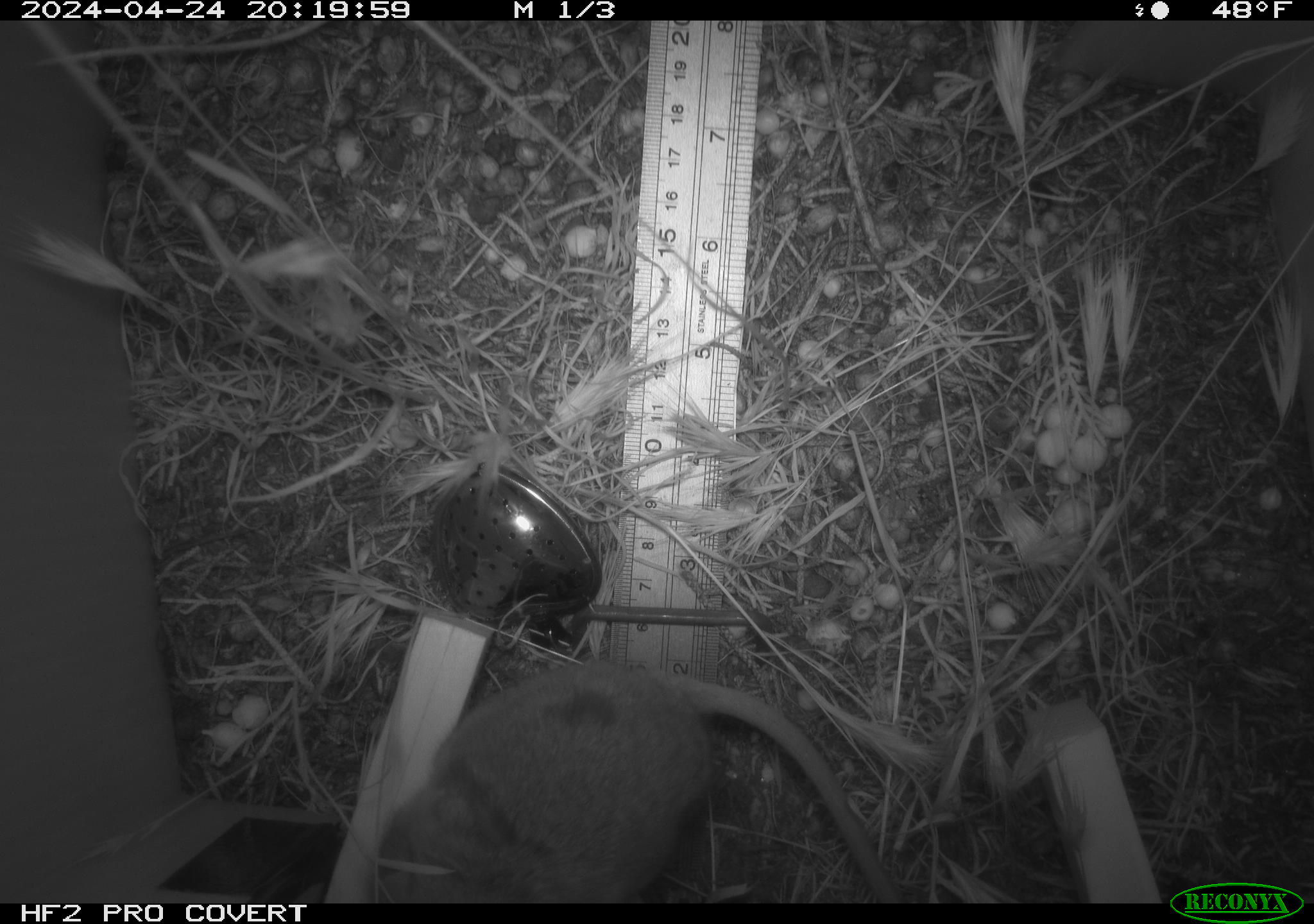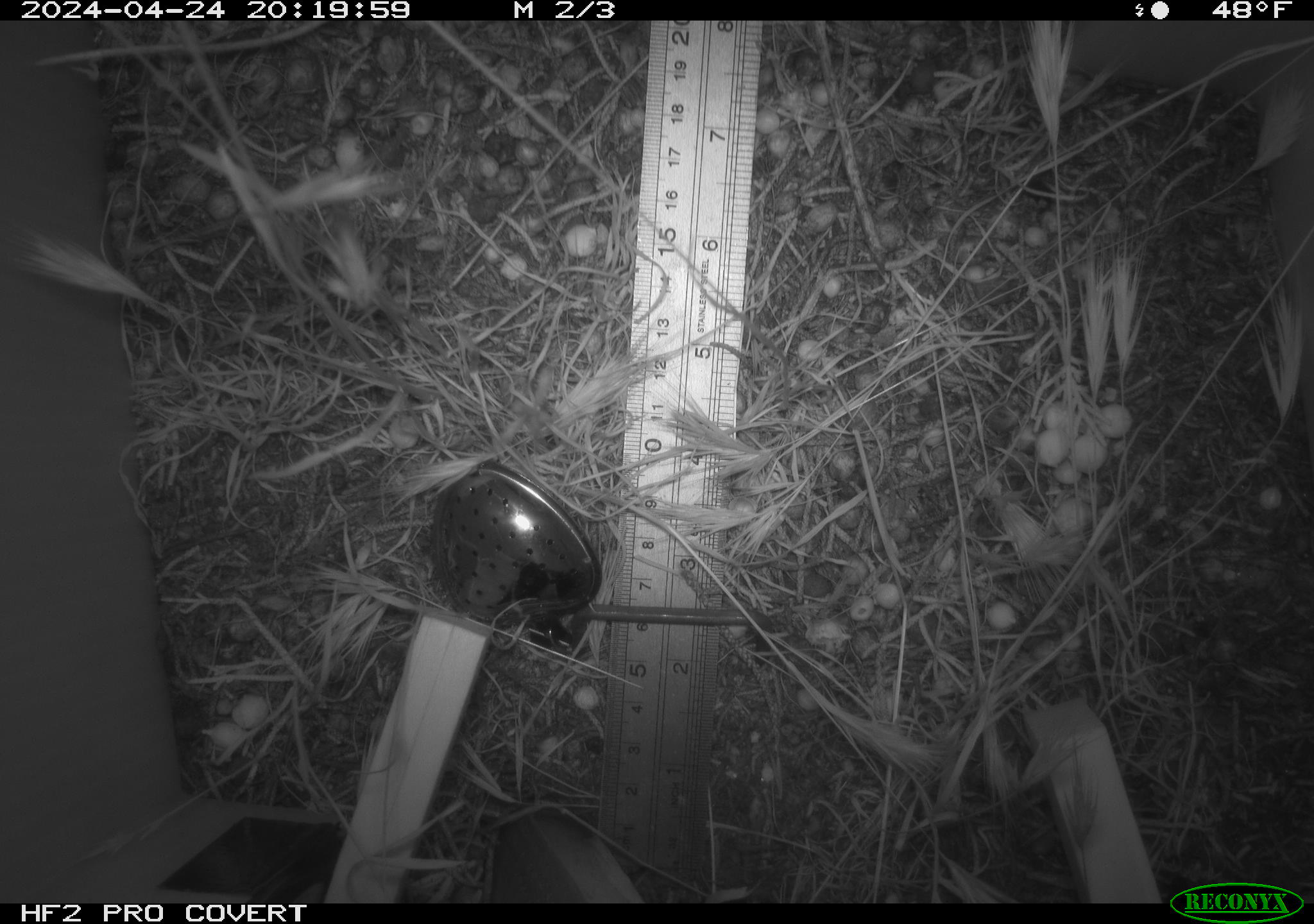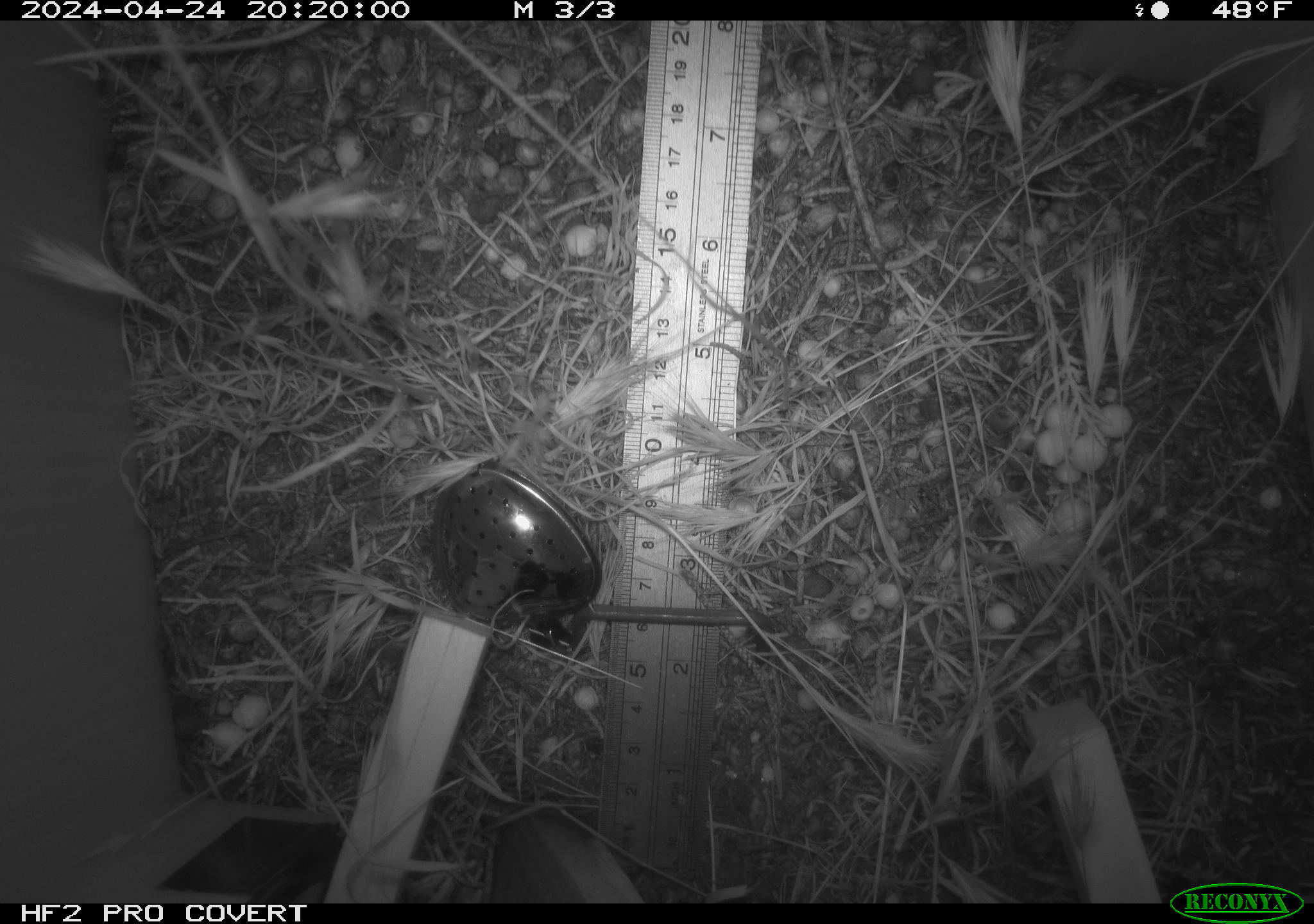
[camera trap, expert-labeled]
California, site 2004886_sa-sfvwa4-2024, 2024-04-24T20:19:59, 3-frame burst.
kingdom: Animalia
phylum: Chordata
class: Mammalia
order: Rodentia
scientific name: Rodentia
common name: mouse species